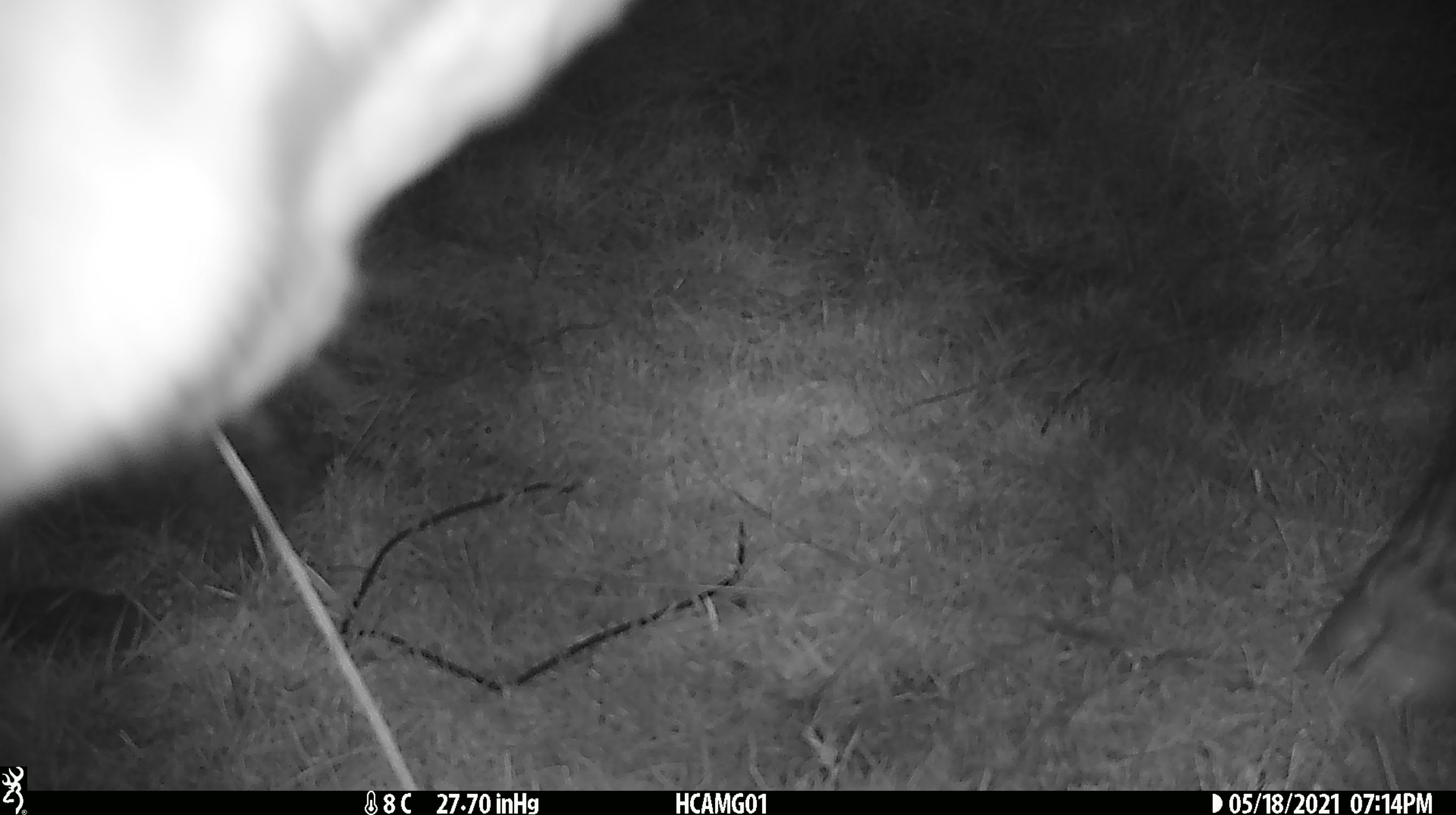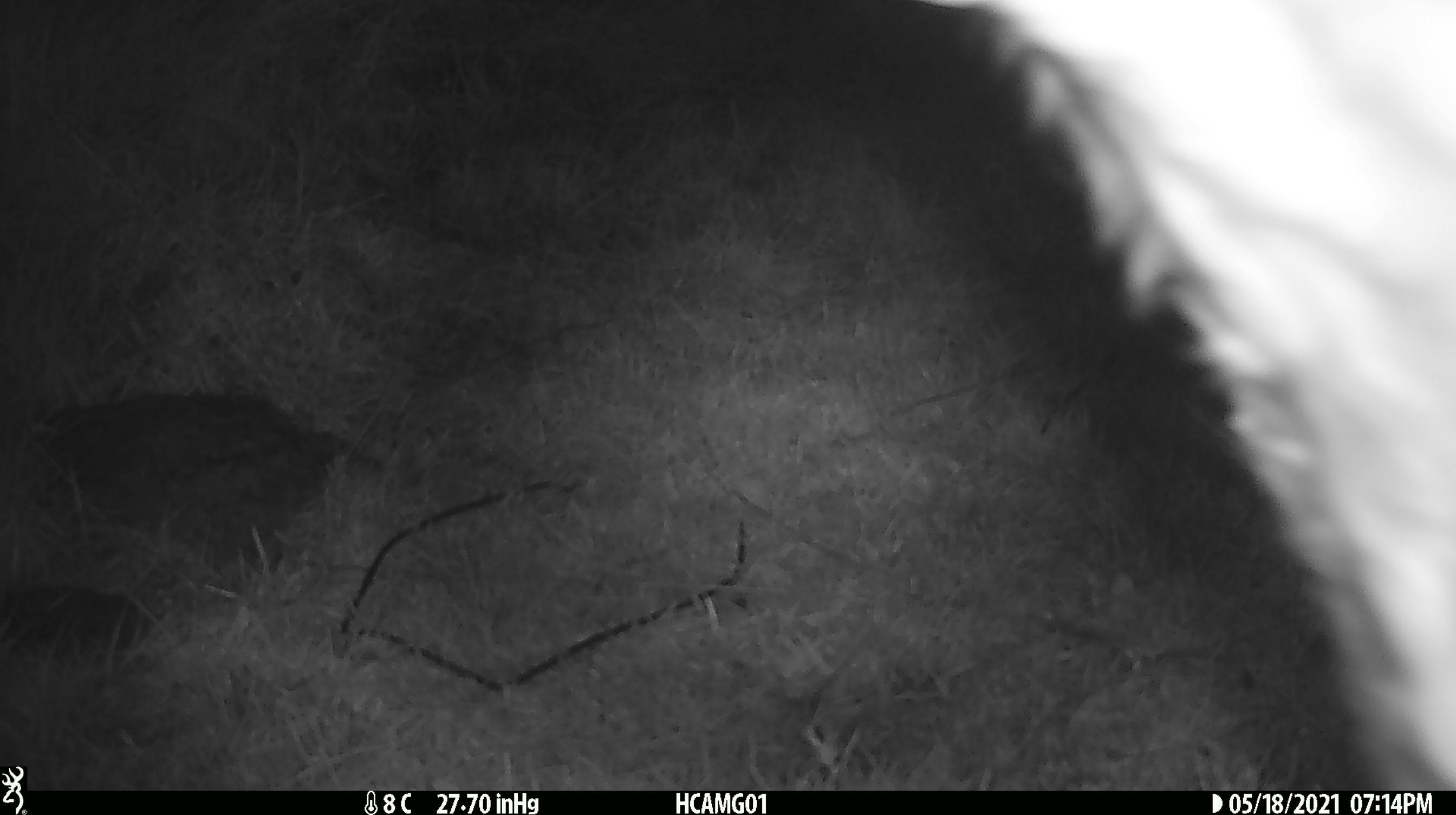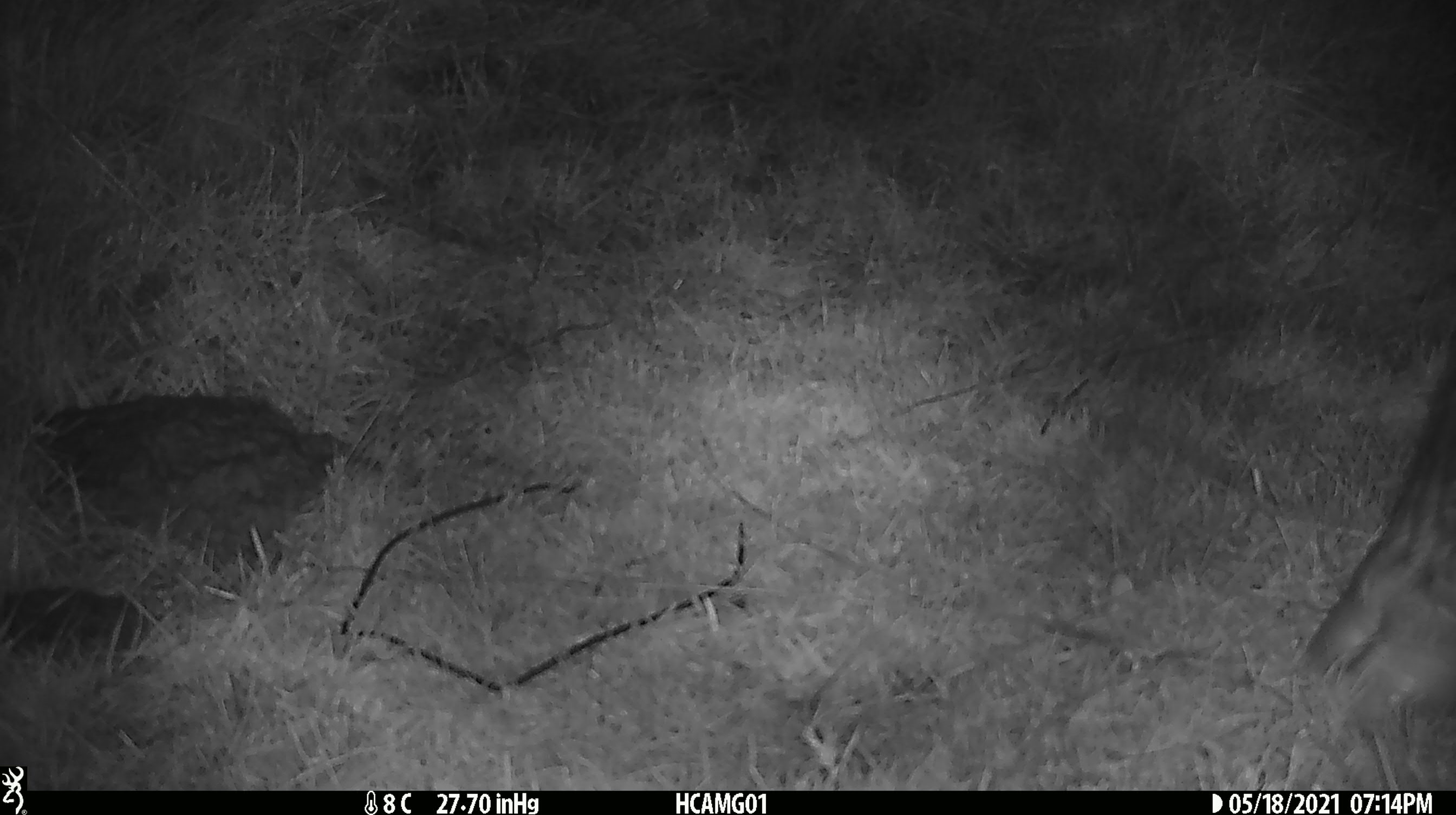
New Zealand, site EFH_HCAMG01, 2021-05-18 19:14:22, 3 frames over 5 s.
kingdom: Animalia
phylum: Chordata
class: Mammalia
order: Artiodactyla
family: Bovidae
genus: Bos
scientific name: Bos taurus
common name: domestic cow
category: cow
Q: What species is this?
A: Cow (domestic cow) (Bos taurus).